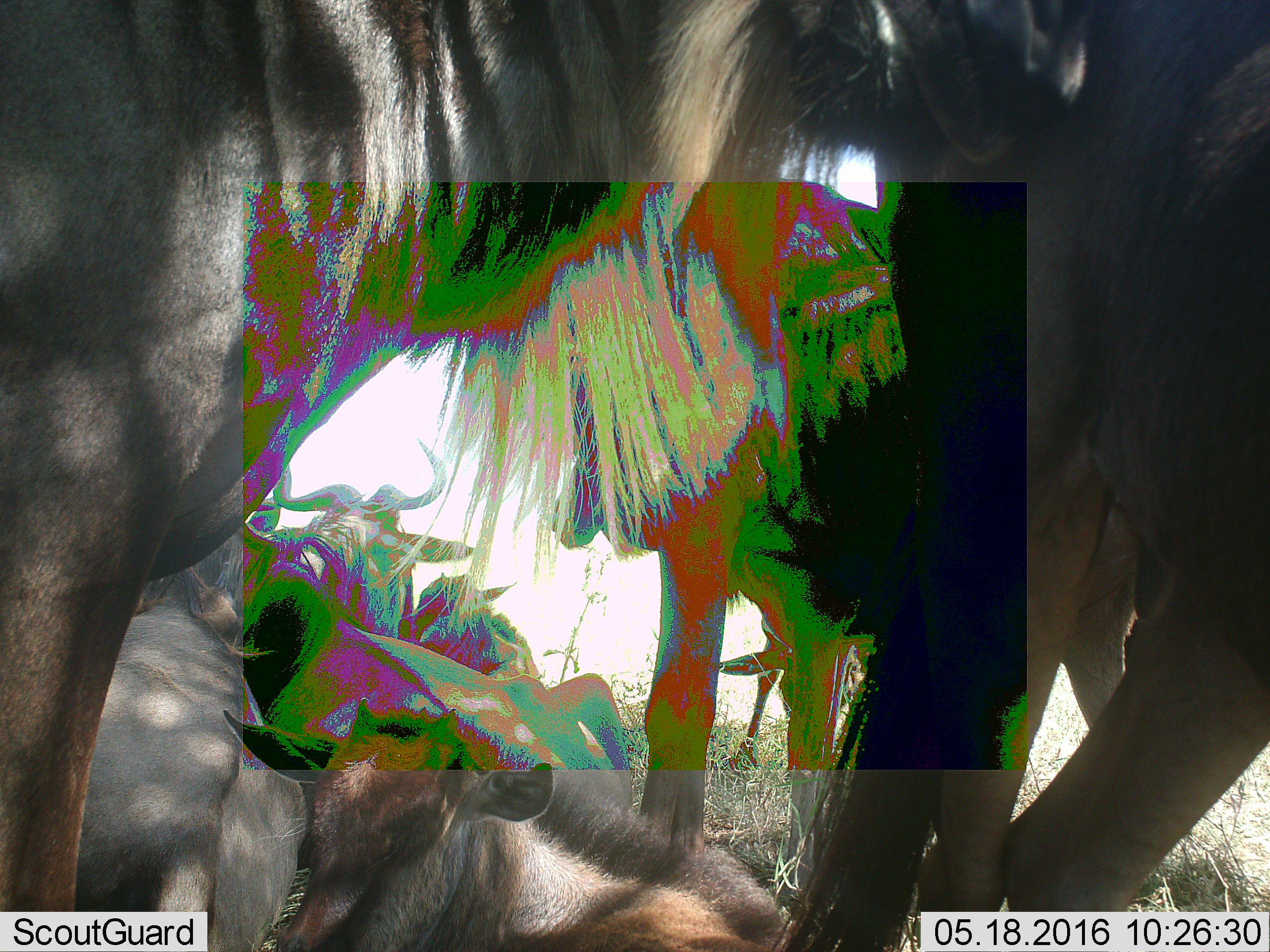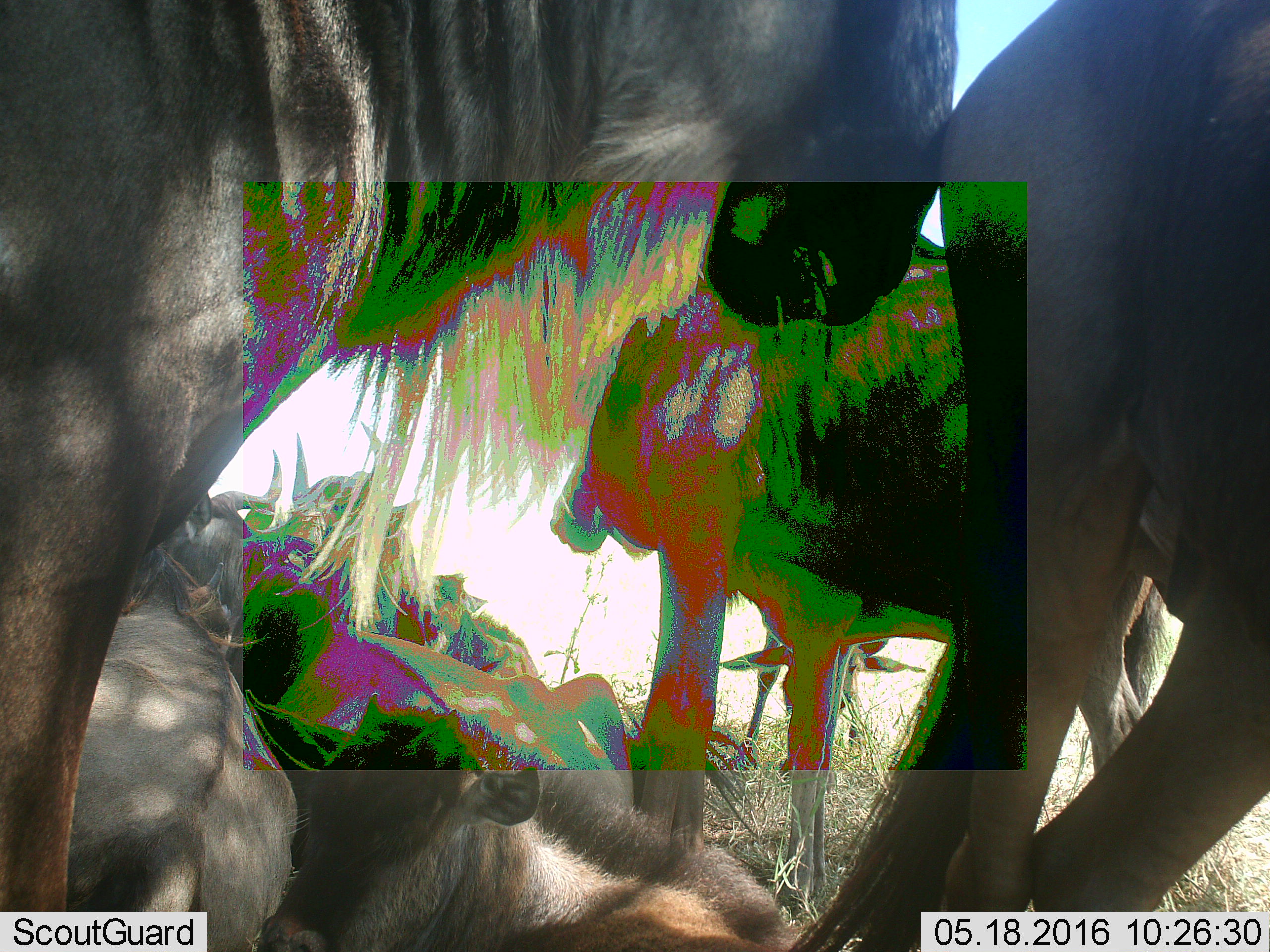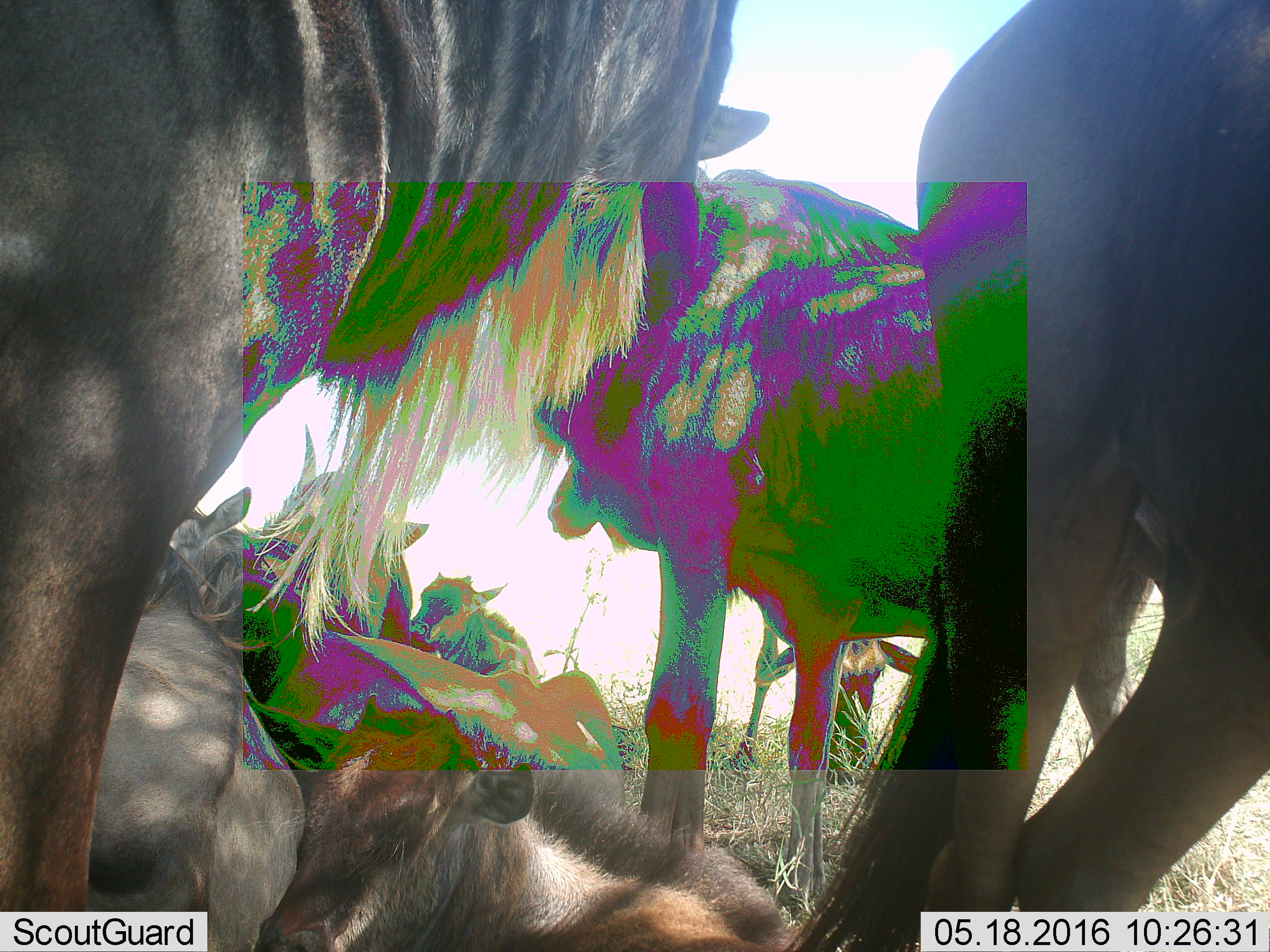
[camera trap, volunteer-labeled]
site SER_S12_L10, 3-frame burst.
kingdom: Animalia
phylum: Chordata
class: Mammalia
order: Artiodactyla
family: Bovidae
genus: Connochaetes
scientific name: Connochaetes taurinus taurinus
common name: blue wildebeest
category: wildebeestblue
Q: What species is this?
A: Wildebeestblue (blue wildebeest) (Connochaetes taurinus taurinus).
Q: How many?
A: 6.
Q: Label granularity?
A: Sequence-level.